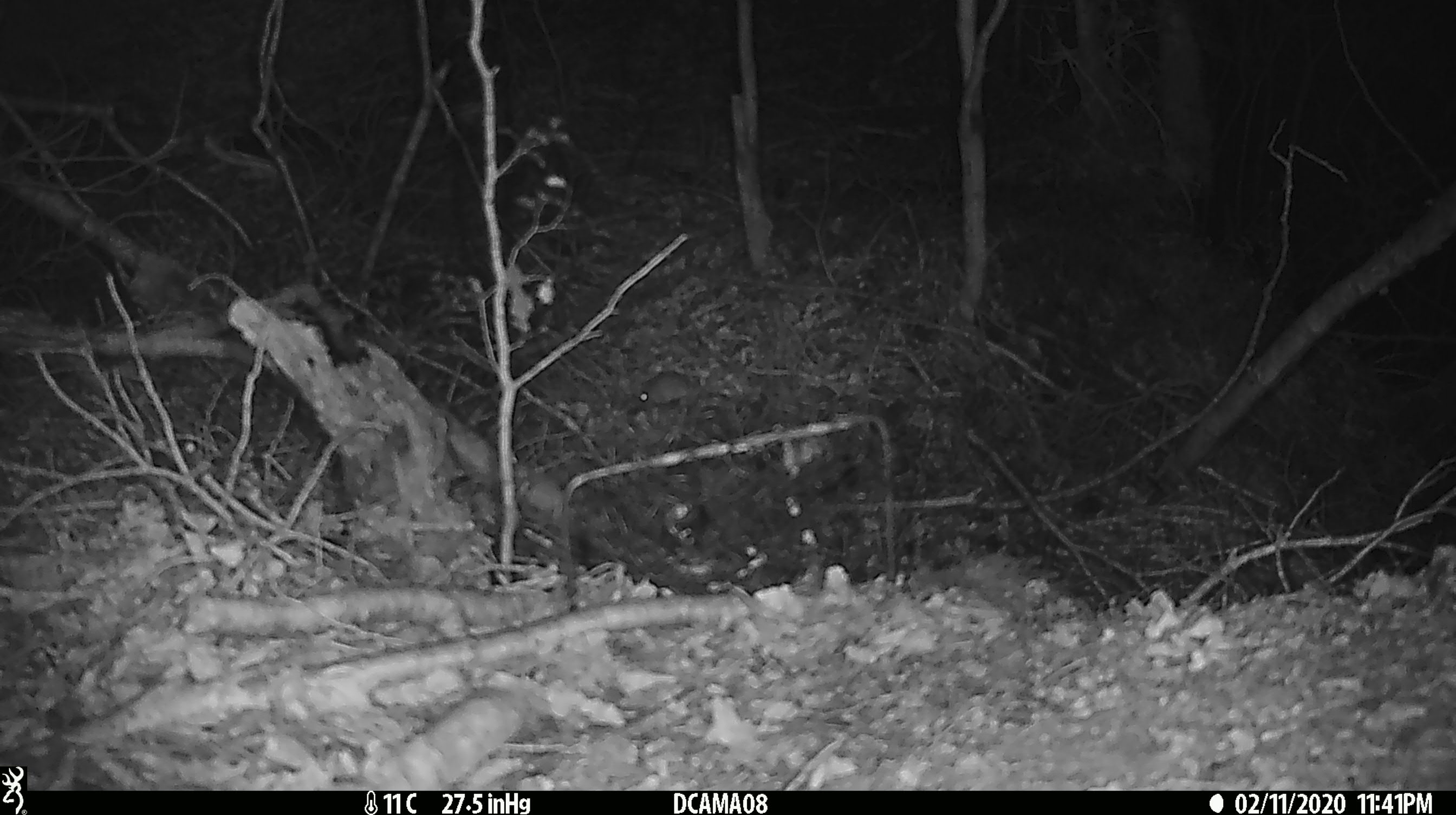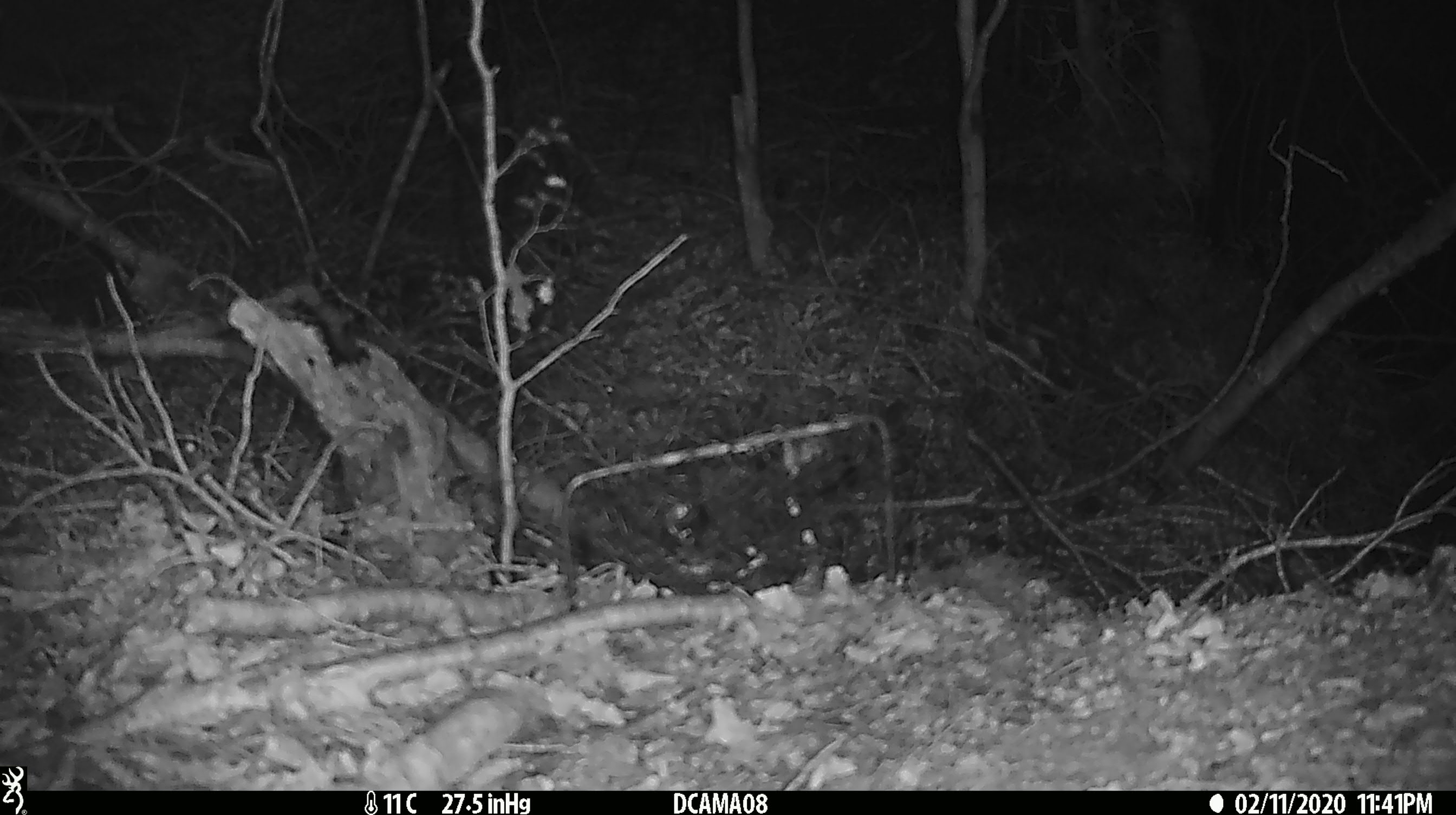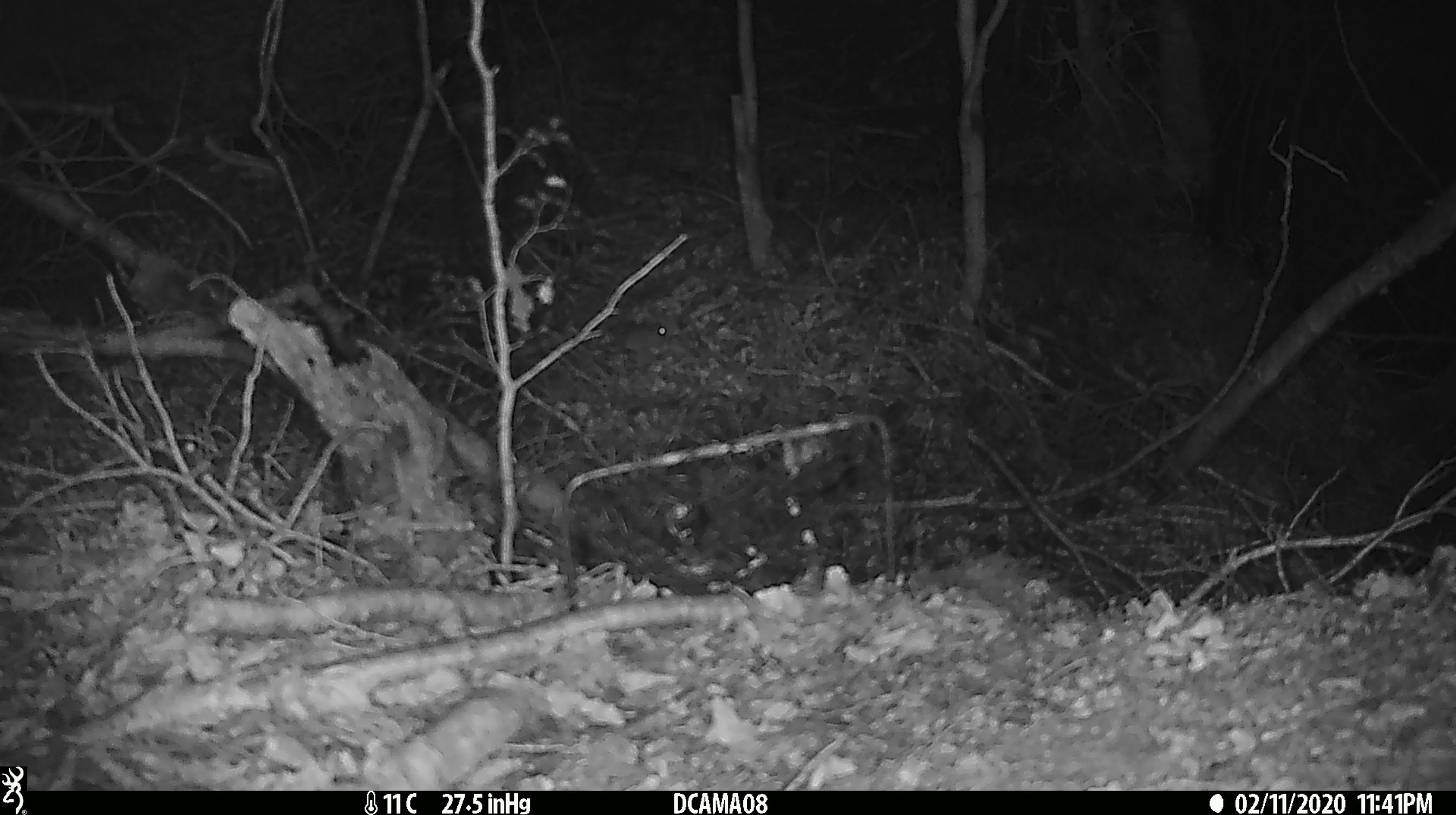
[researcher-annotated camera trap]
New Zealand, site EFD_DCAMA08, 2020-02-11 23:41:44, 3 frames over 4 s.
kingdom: Animalia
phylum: Chordata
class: Mammalia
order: Rodentia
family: Muridae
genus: Mus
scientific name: Mus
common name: mouse